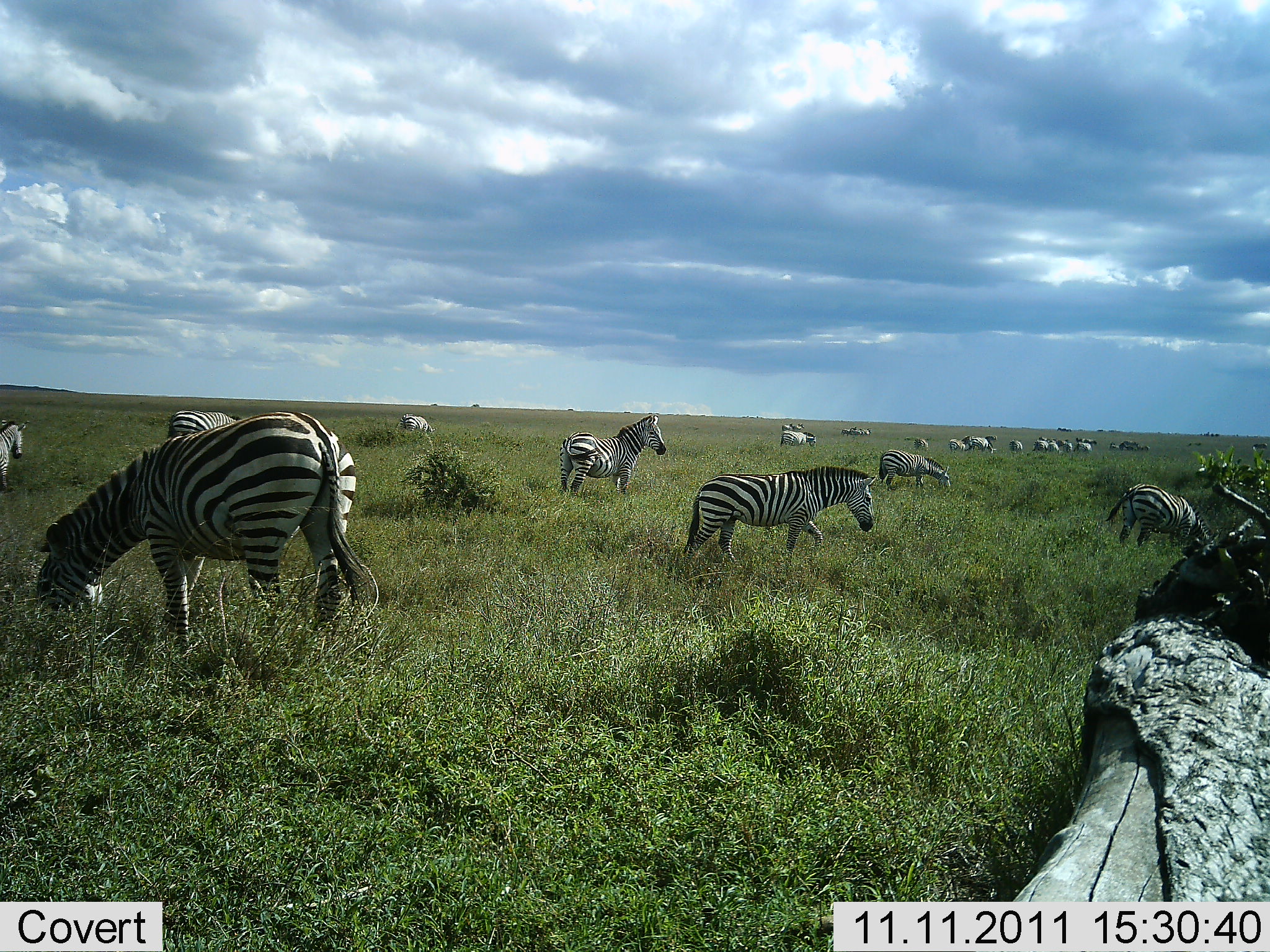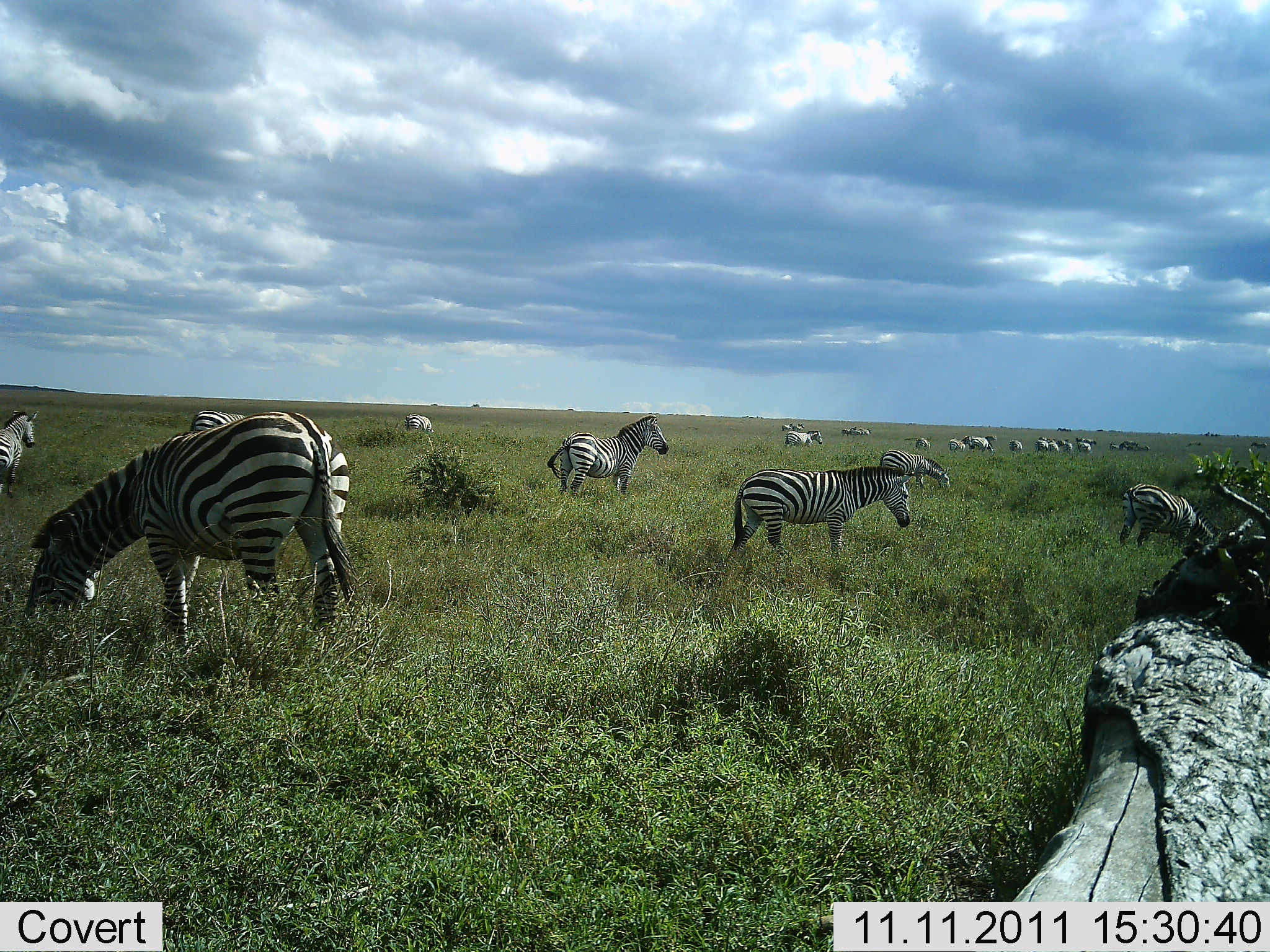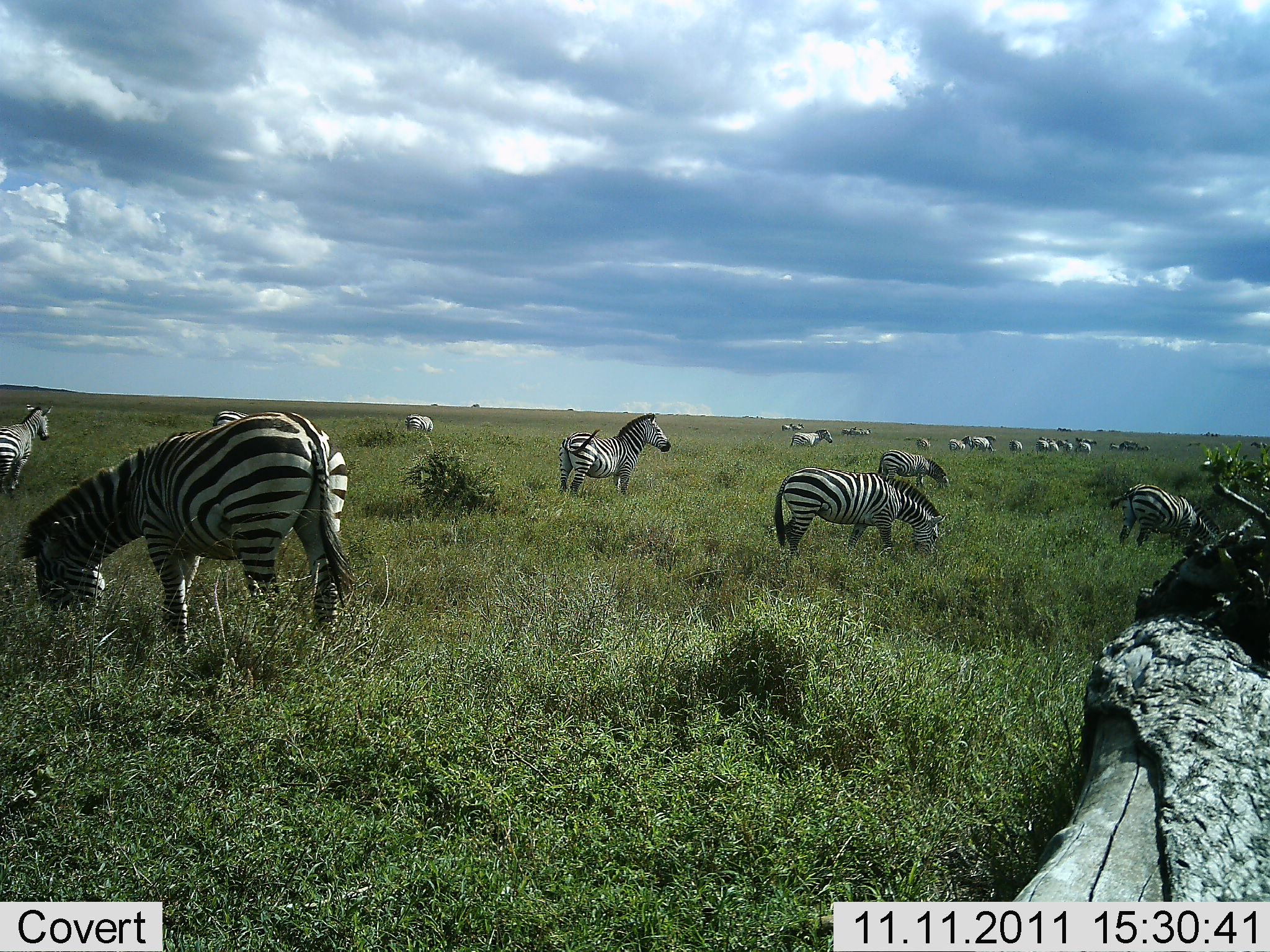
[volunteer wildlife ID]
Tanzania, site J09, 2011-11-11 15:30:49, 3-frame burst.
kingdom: Animalia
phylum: Chordata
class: Mammalia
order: Perissodactyla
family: Equidae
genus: Equus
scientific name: Equus quagga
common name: plains zebra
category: zebra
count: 11-50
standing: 92%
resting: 0%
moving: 46%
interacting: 0%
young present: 0%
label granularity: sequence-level